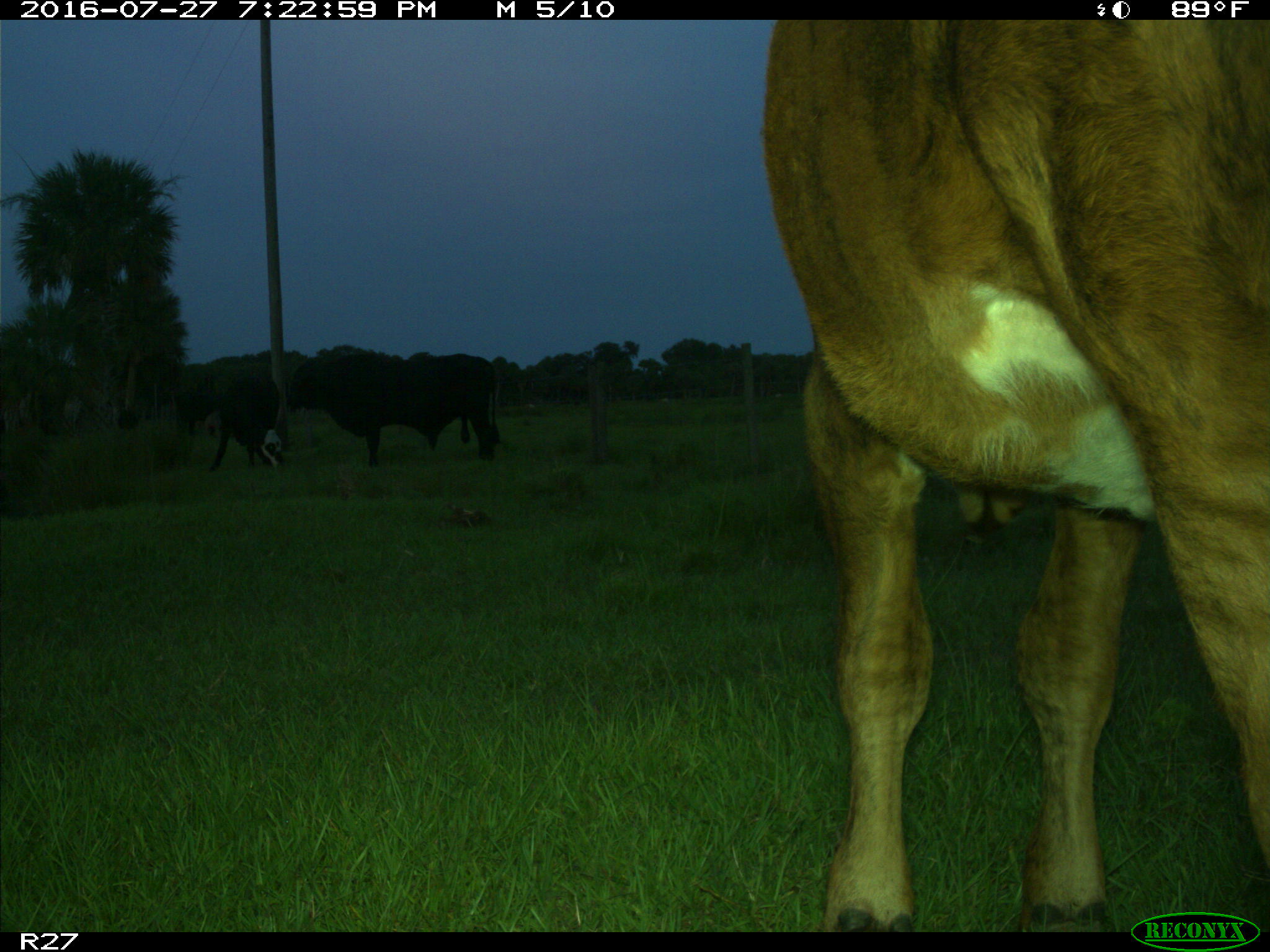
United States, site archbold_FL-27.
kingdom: Animalia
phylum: Chordata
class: Mammalia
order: Artiodactyla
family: Bovidae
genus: Bos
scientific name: Bos taurus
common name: domestic cow